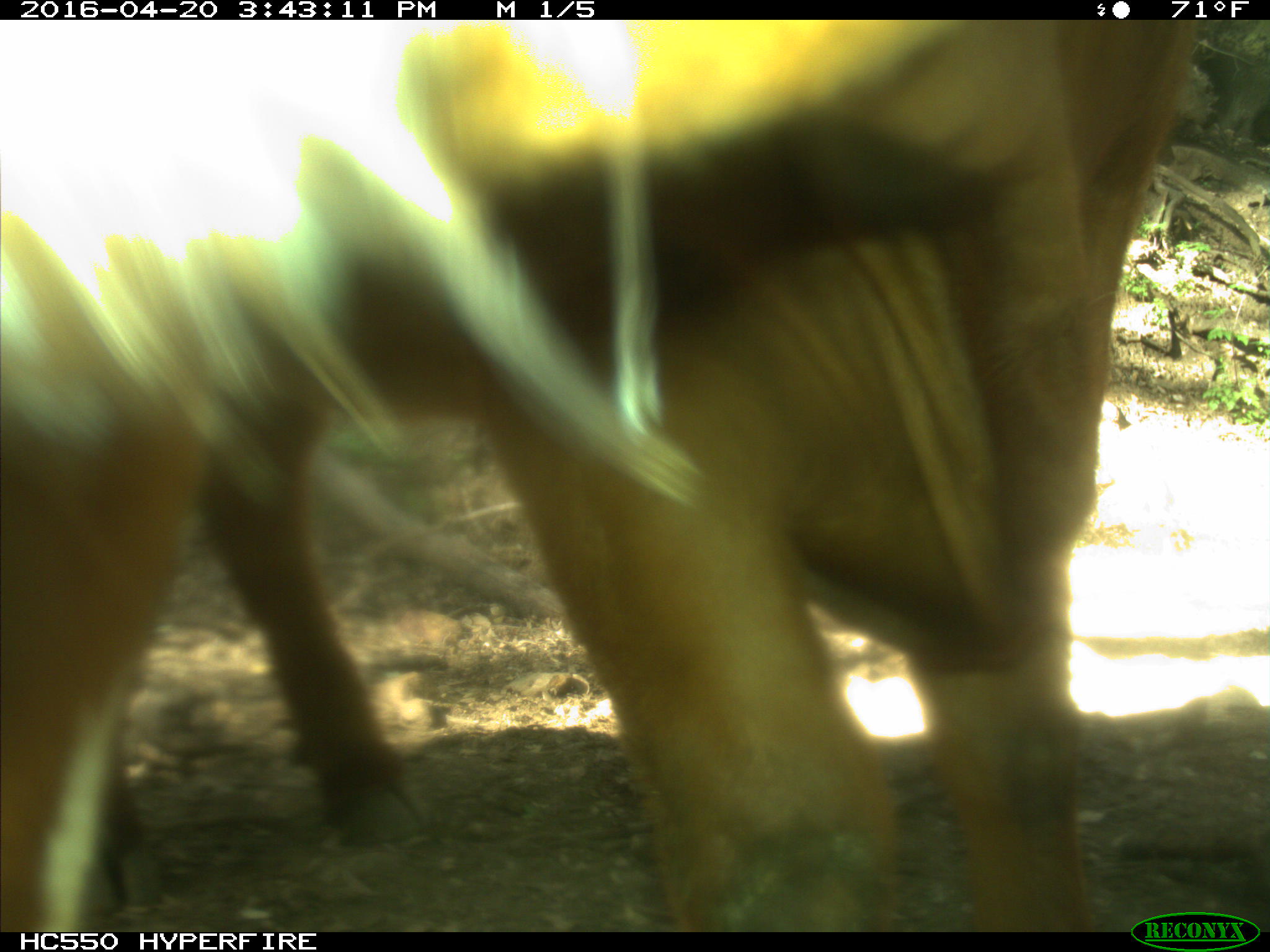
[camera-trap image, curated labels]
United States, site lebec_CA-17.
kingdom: Animalia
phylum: Chordata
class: Mammalia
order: Artiodactyla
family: Bovidae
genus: Bos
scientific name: Bos taurus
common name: domestic cow